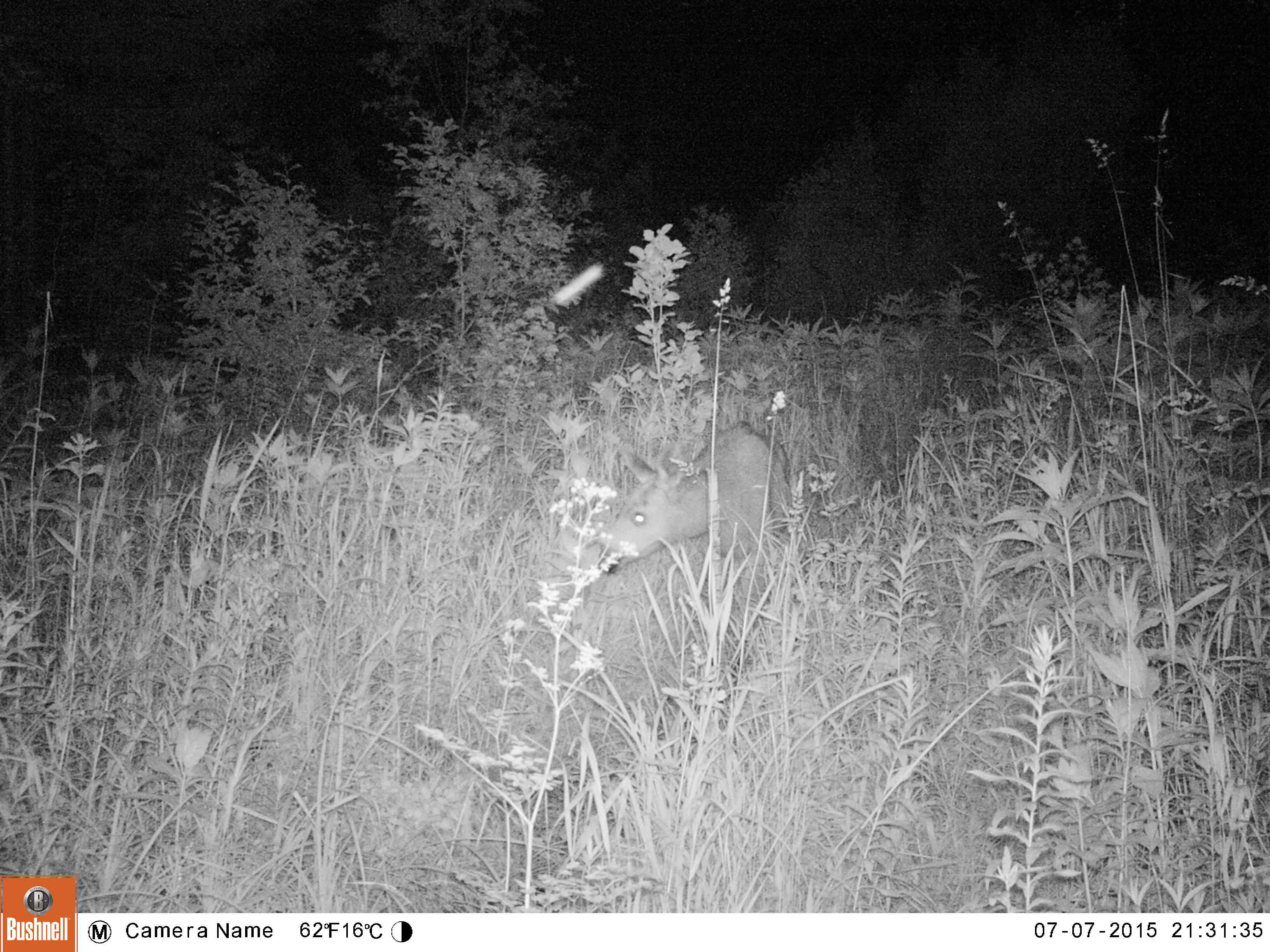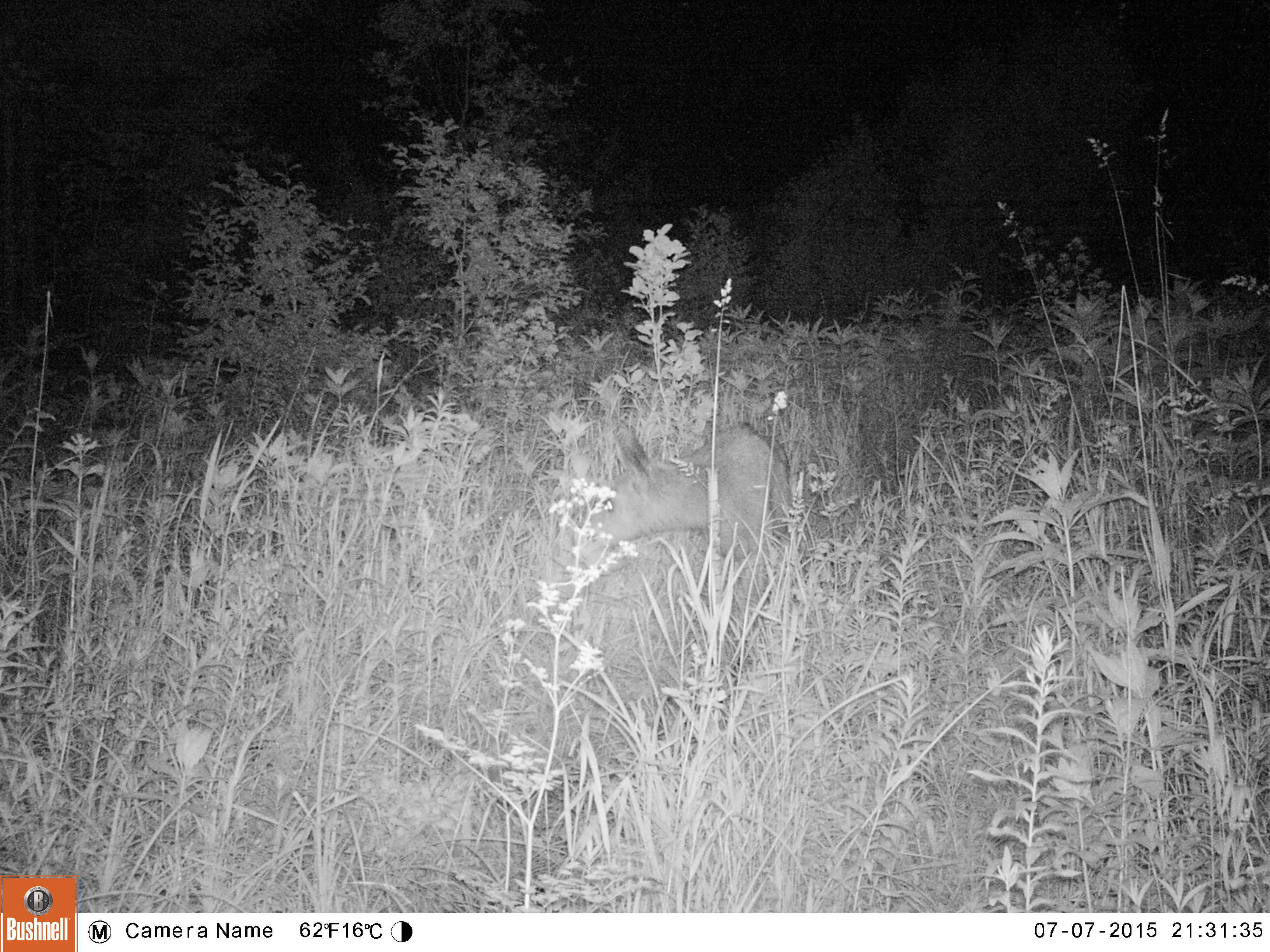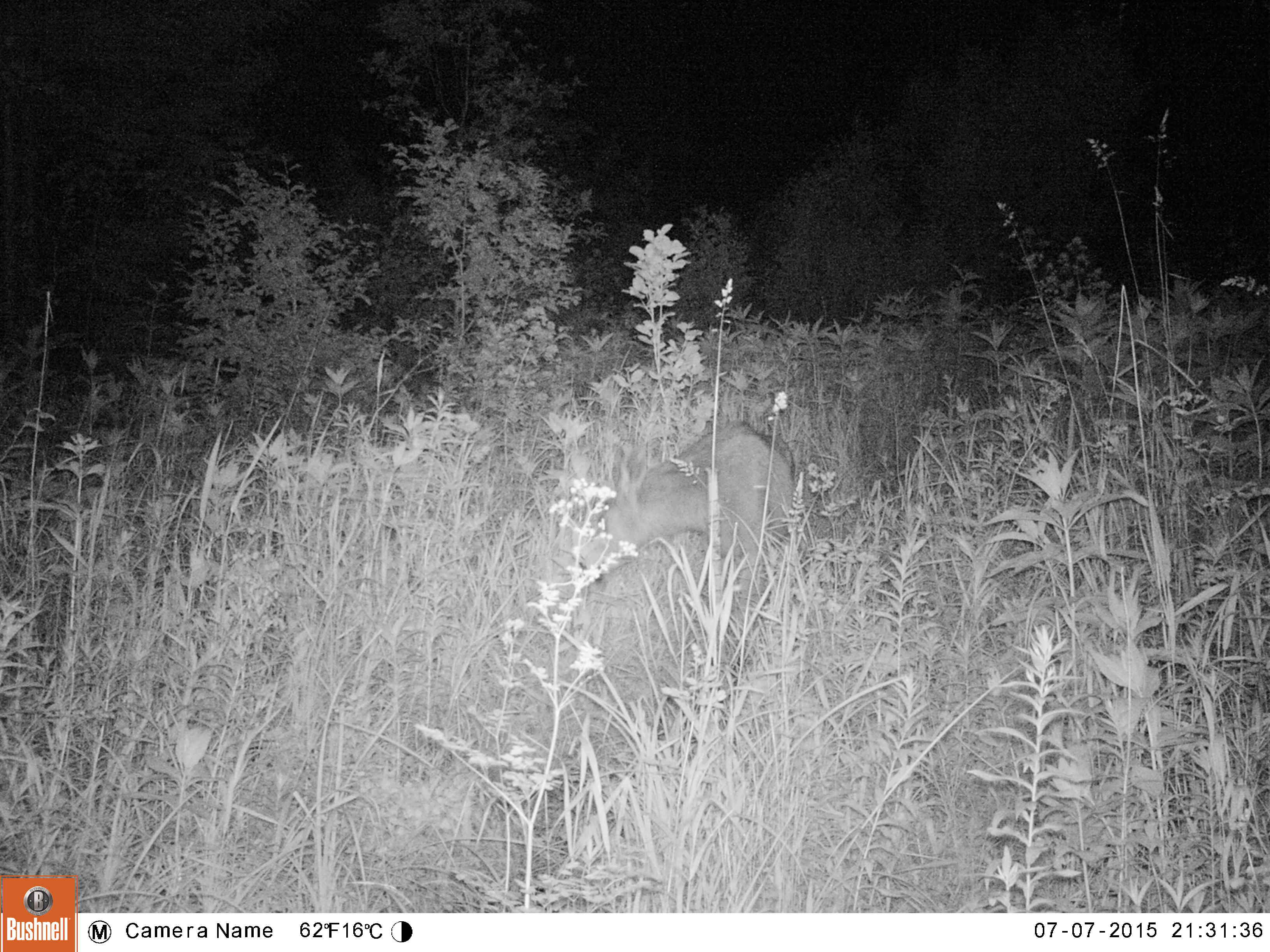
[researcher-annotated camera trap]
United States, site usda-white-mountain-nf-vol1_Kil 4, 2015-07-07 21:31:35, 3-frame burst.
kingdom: Animalia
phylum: Chordata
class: Mammalia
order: Artiodactyla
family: Cervidae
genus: Alces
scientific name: Alces alces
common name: moose